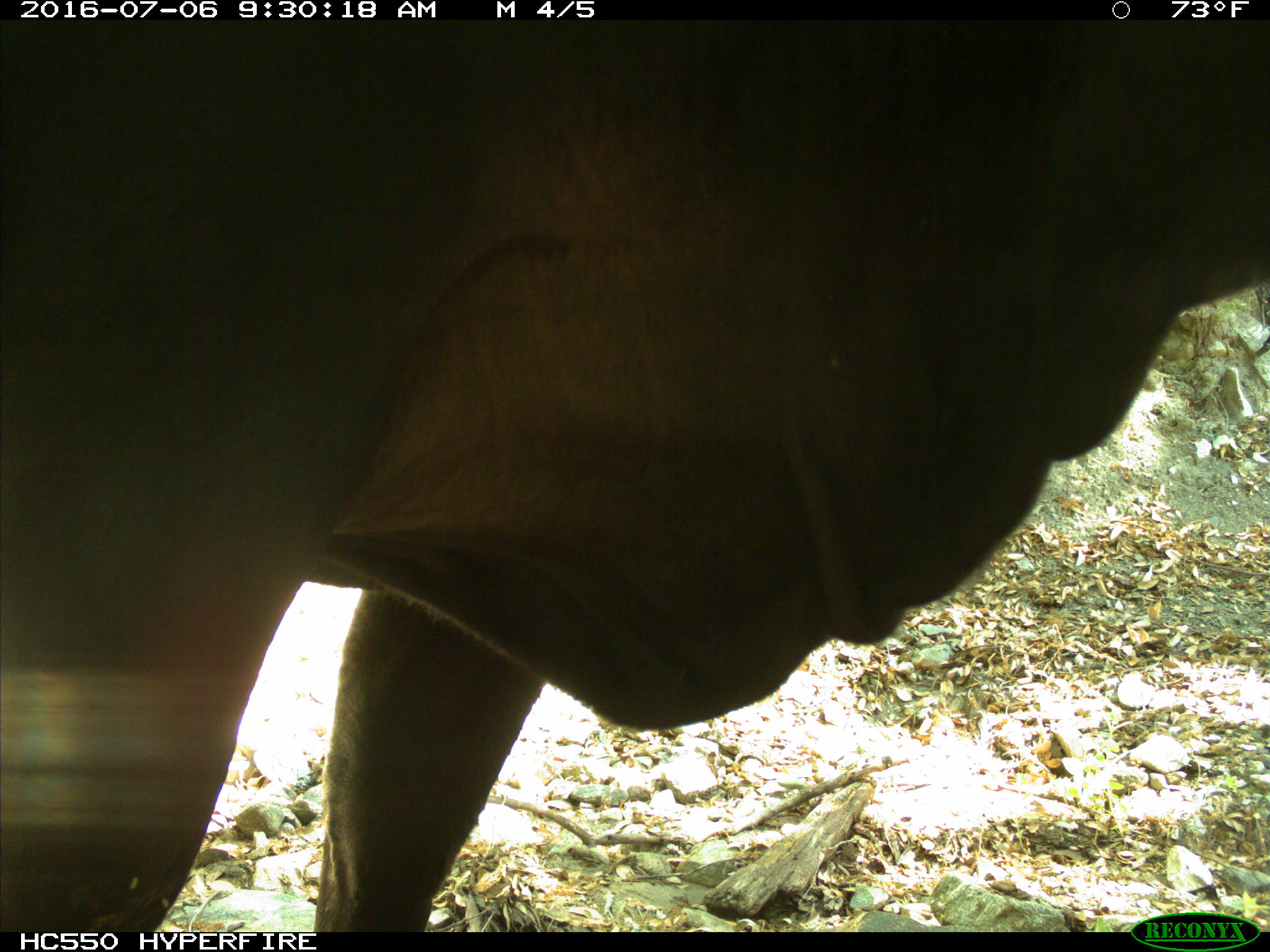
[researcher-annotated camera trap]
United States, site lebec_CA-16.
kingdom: Animalia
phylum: Chordata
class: Mammalia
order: Artiodactyla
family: Bovidae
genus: Bos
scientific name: Bos taurus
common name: domestic cow